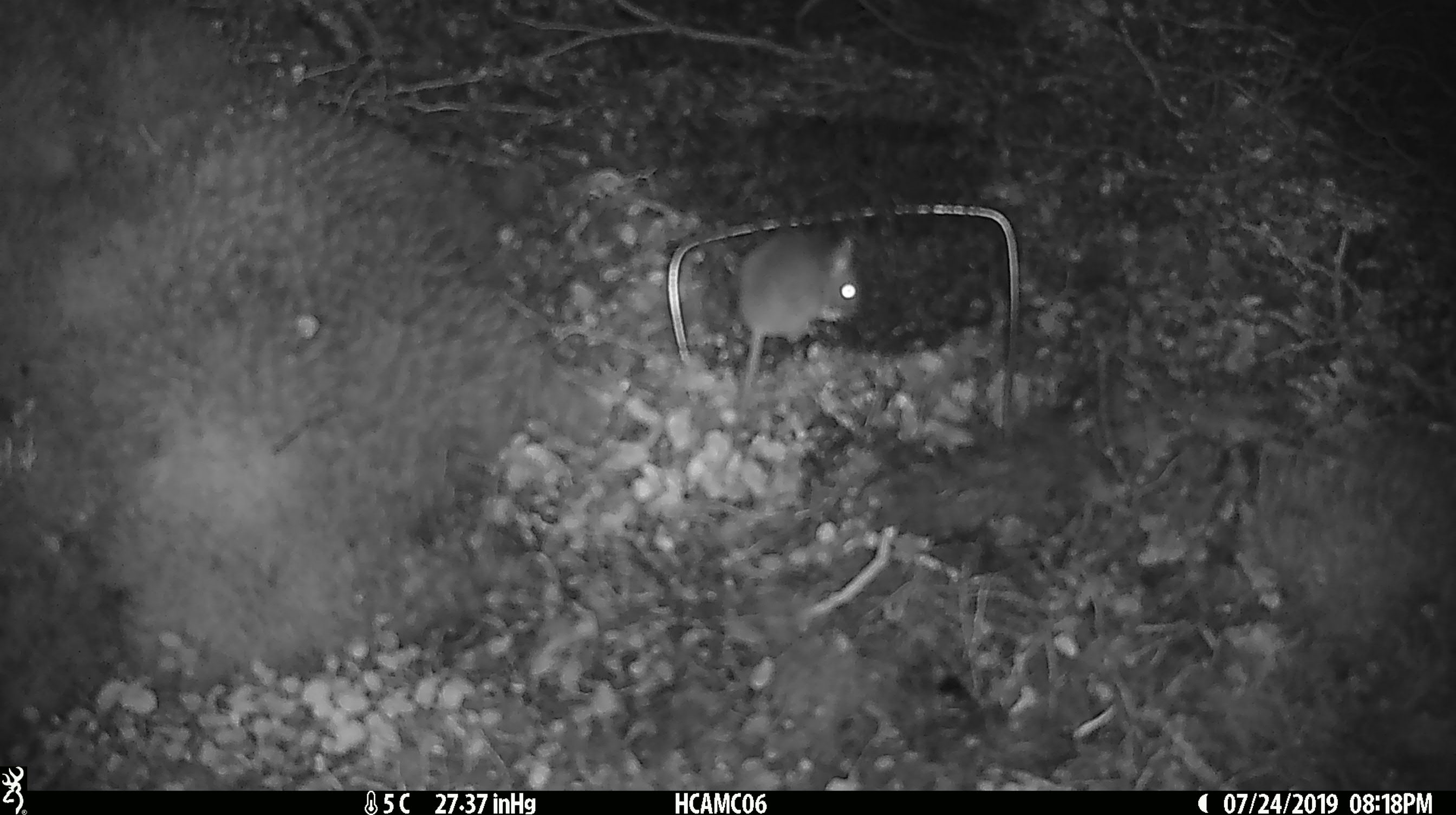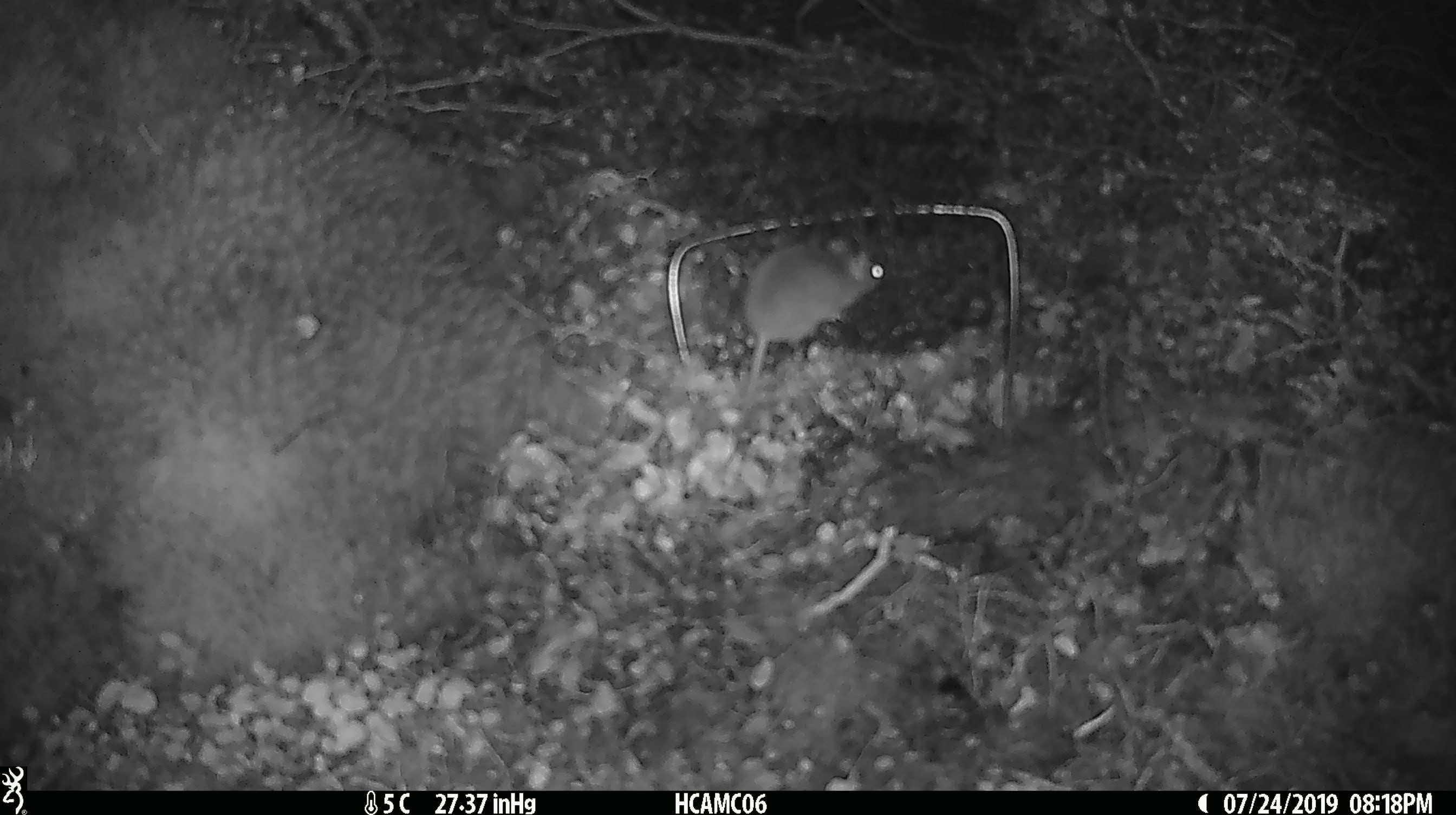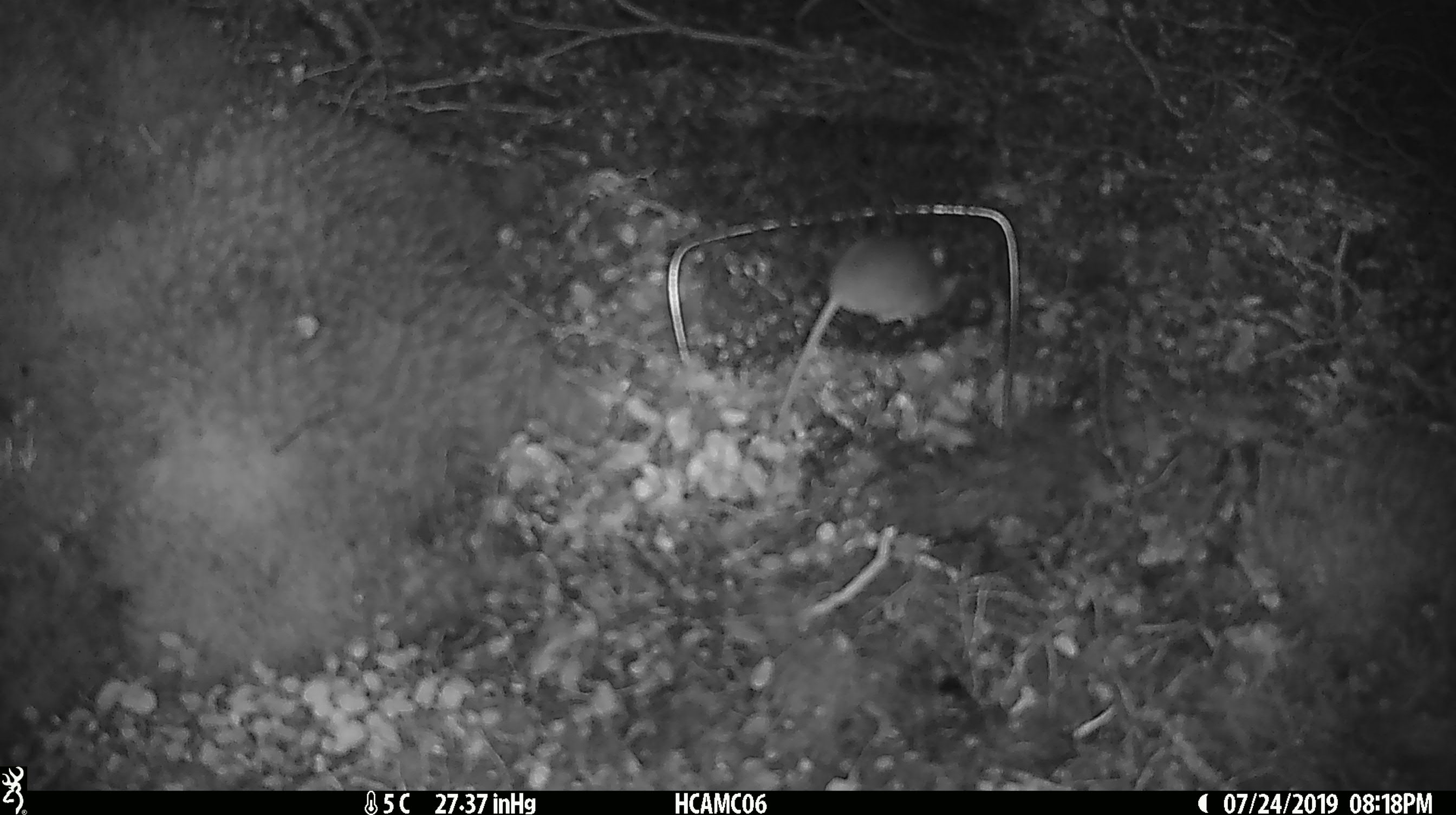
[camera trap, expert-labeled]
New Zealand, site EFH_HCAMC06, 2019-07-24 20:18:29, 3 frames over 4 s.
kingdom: Animalia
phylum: Chordata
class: Mammalia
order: Rodentia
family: Muridae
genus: Mus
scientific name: Mus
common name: mouse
Mouse (Mus).